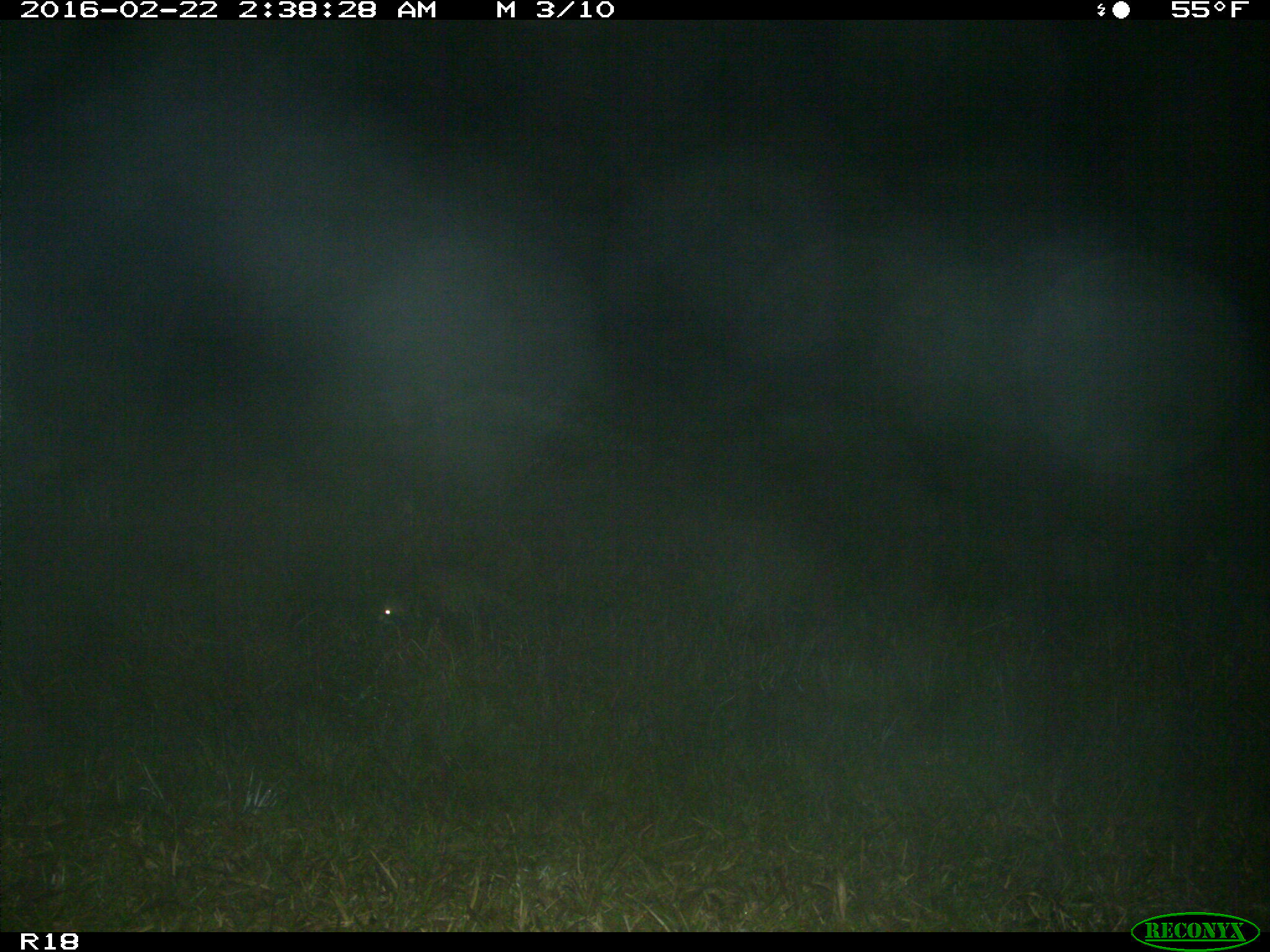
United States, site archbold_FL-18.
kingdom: Animalia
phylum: Chordata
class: Mammalia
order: Artiodactyla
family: Bovidae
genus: Bos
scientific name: Bos taurus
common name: domestic cow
Bos taurus (domestic cow).